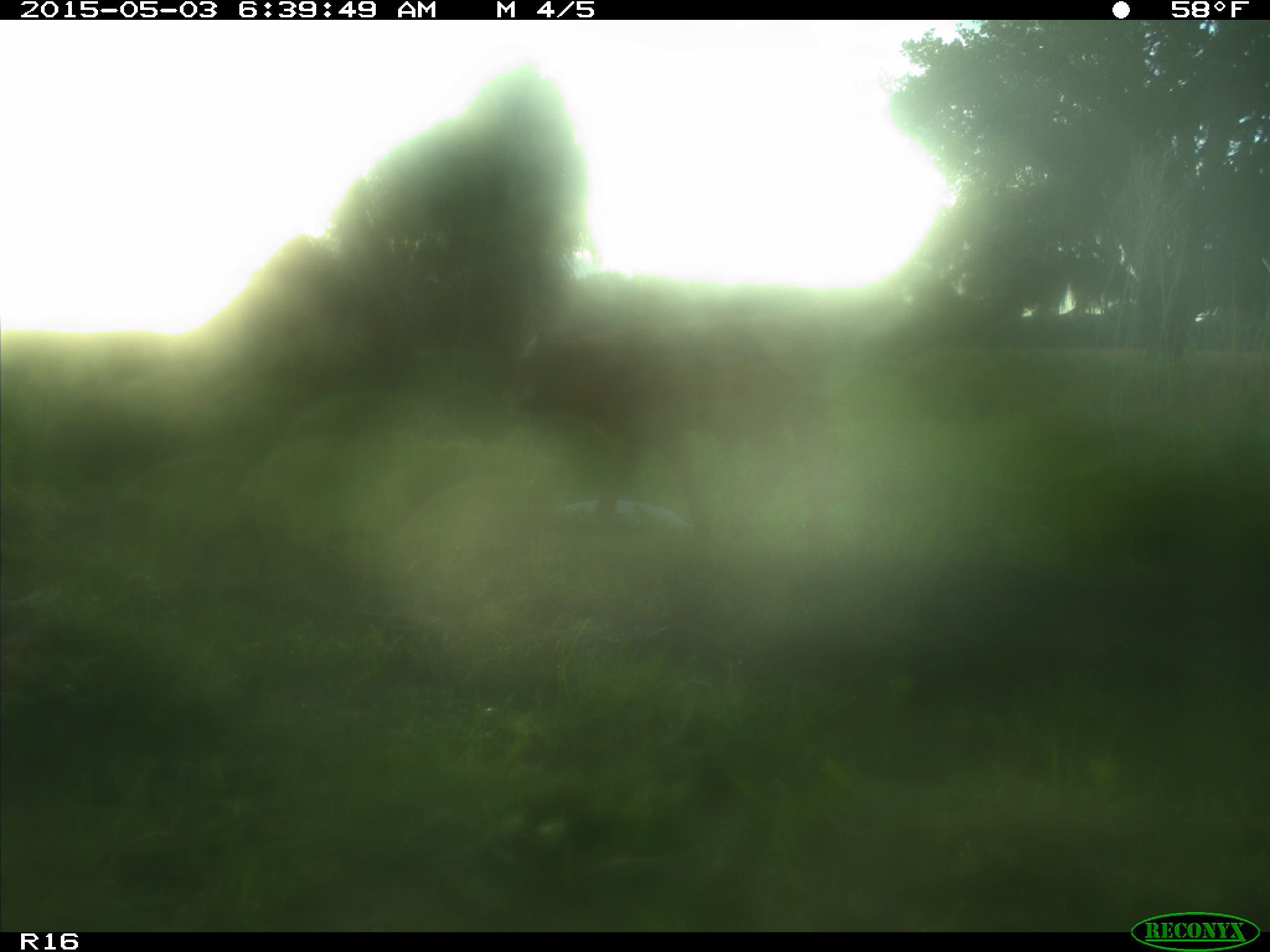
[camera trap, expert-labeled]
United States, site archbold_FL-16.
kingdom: Animalia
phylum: Chordata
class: Mammalia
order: Artiodactyla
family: Bovidae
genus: Bos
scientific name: Bos taurus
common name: domestic cow